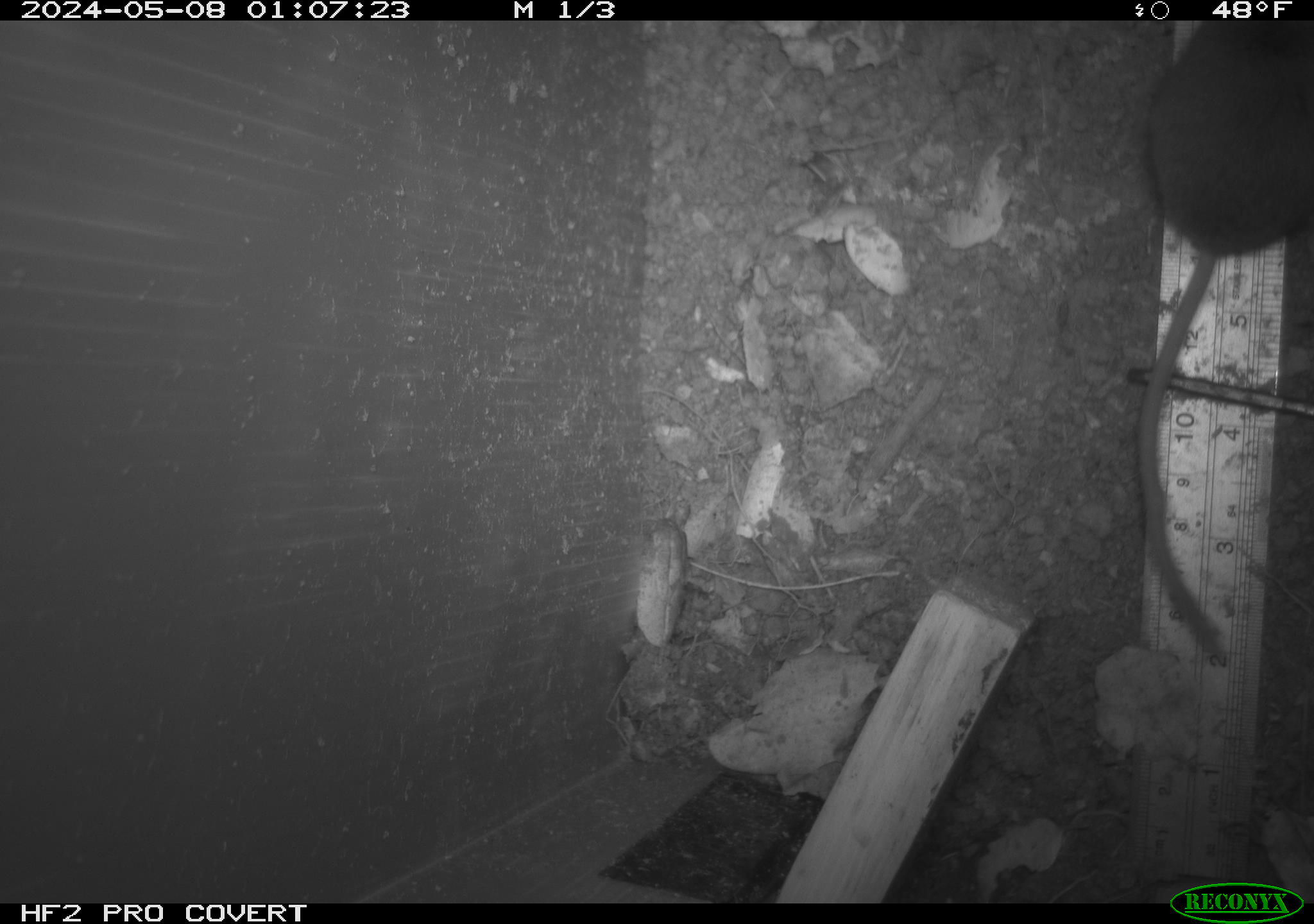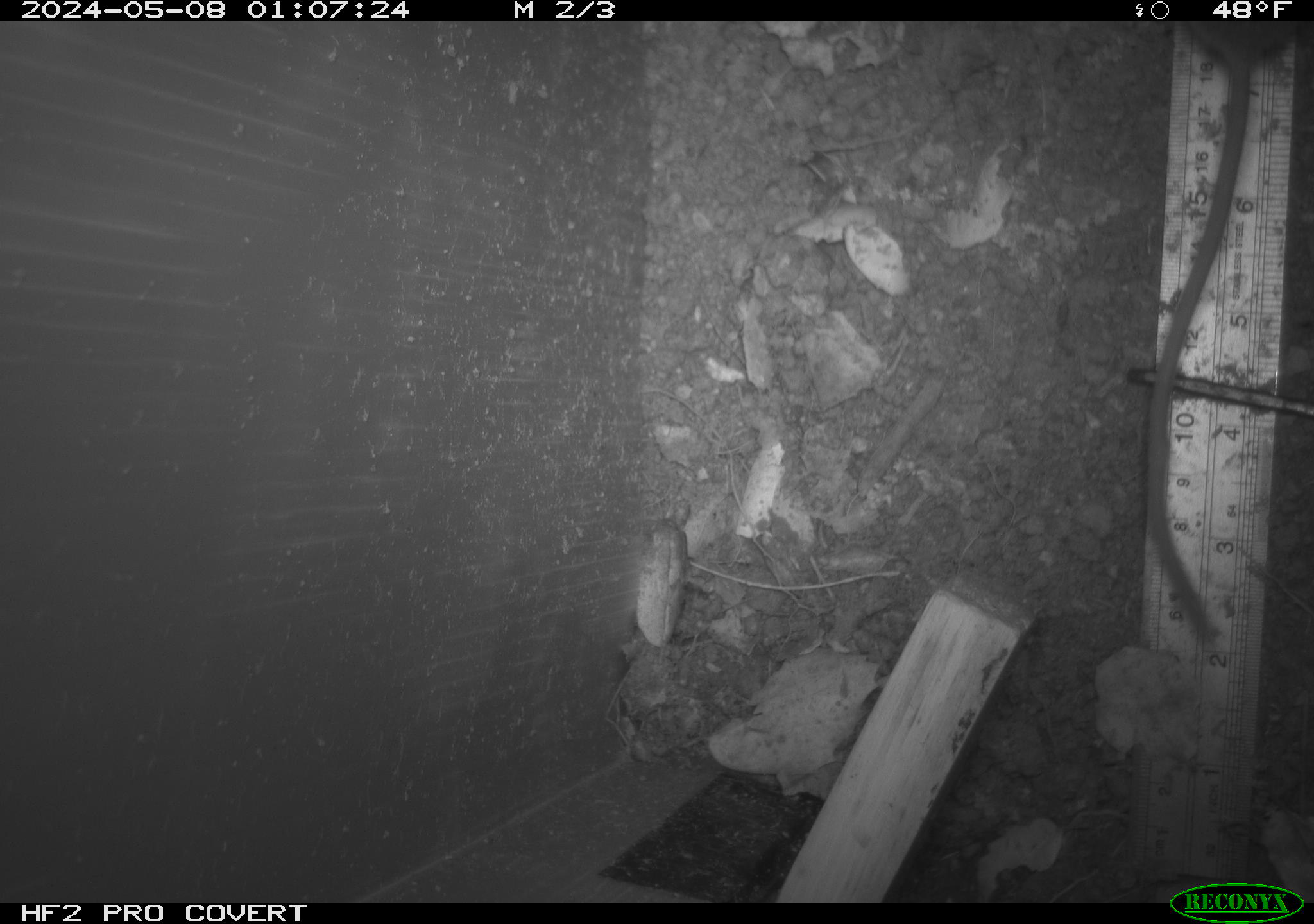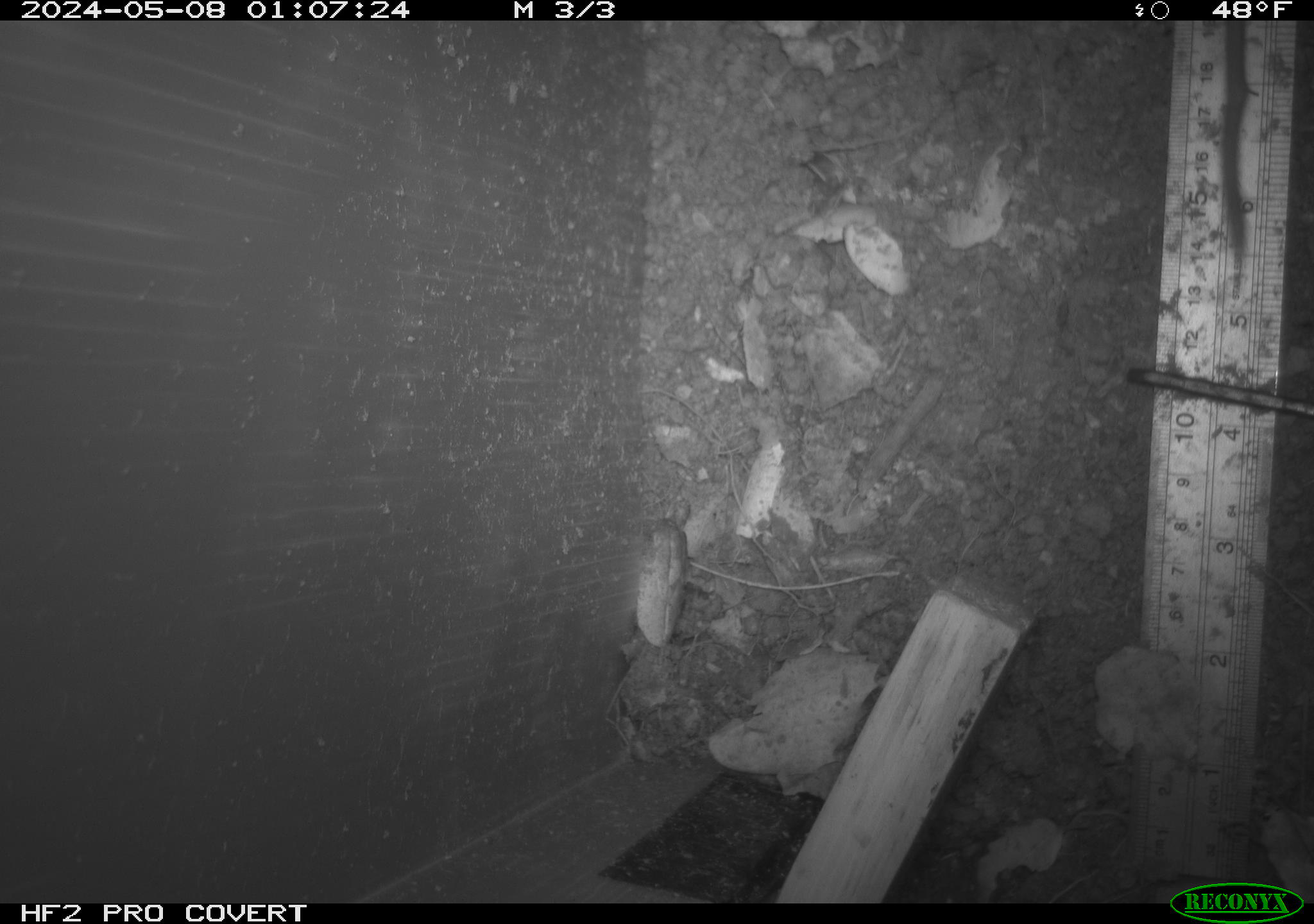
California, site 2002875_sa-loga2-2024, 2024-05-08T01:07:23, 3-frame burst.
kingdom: Animalia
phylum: Chordata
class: Mammalia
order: Rodentia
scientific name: Rodentia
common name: rodent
Rodent (Rodentia).